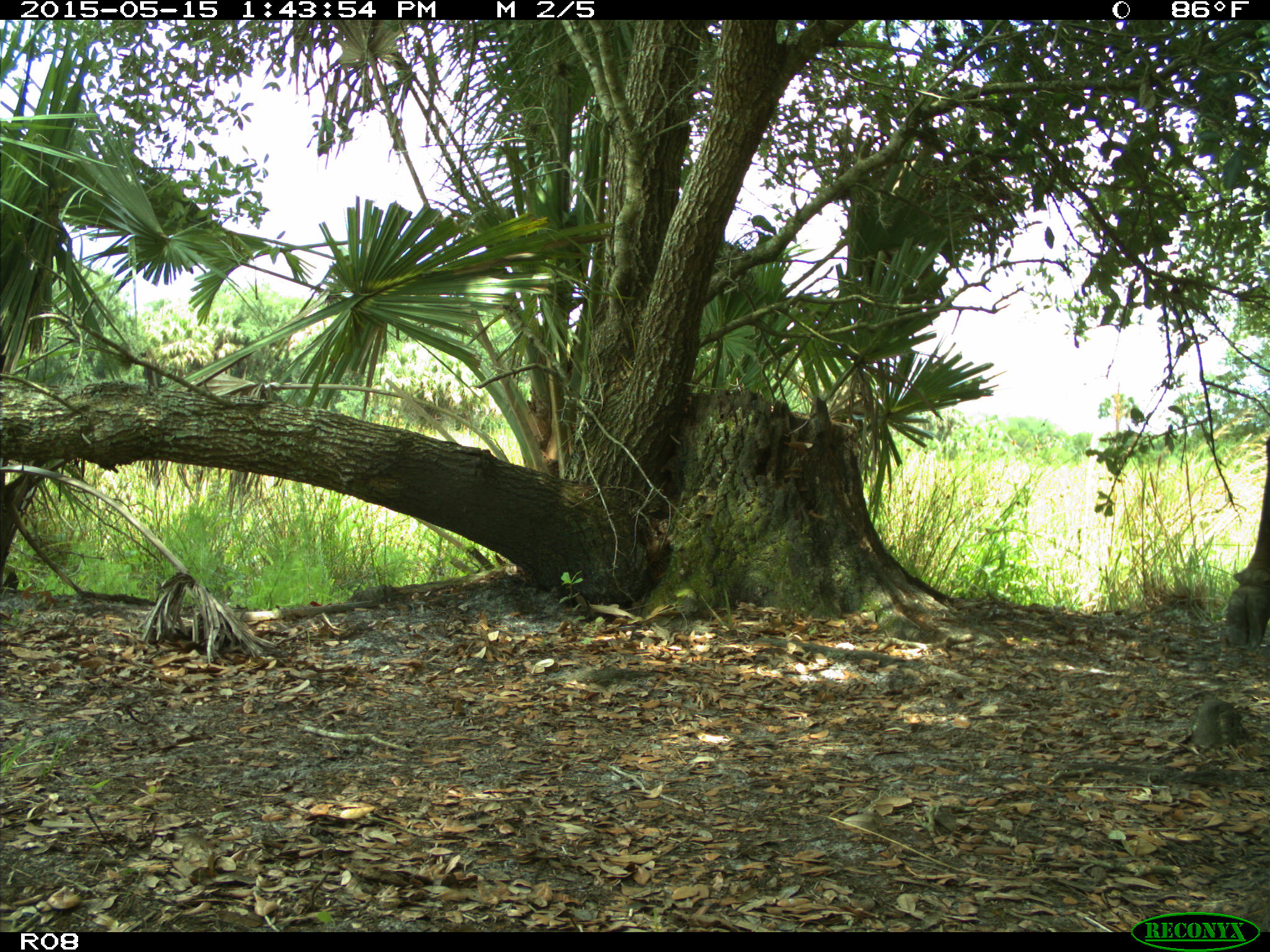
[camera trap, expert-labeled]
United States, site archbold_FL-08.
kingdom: Animalia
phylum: Chordata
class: Mammalia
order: Artiodactyla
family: Bovidae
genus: Bos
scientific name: Bos taurus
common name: domestic cow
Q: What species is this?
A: Bos taurus (domestic cow).